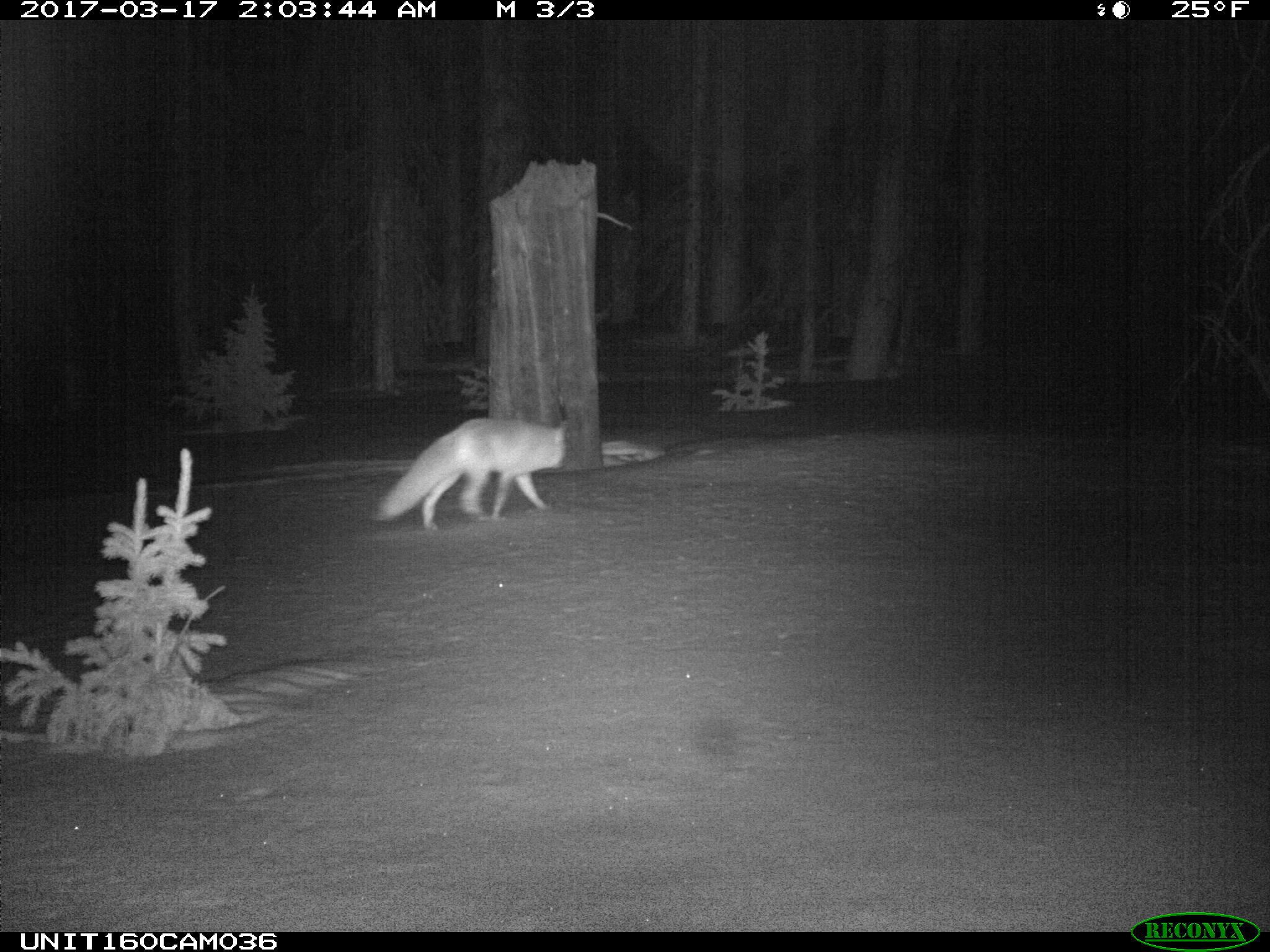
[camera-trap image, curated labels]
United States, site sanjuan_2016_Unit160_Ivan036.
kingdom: Animalia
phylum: Chordata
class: Mammalia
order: Carnivora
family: Canidae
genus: Vulpes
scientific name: Vulpes vulpes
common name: red fox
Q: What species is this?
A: Vulpes vulpes (red fox).